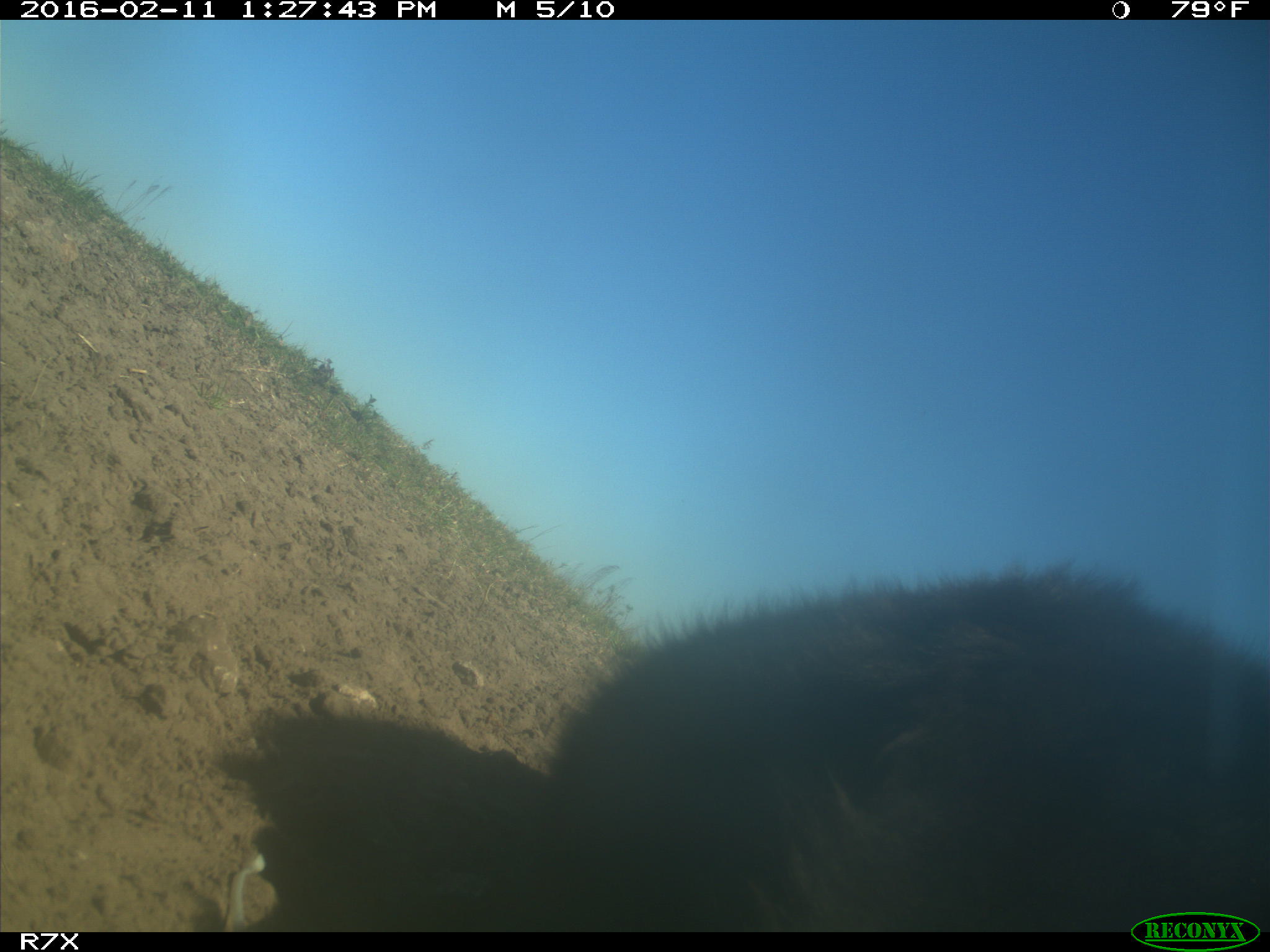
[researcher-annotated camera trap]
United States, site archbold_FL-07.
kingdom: Animalia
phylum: Chordata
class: Mammalia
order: Artiodactyla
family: Bovidae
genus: Bos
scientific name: Bos taurus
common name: domestic cow